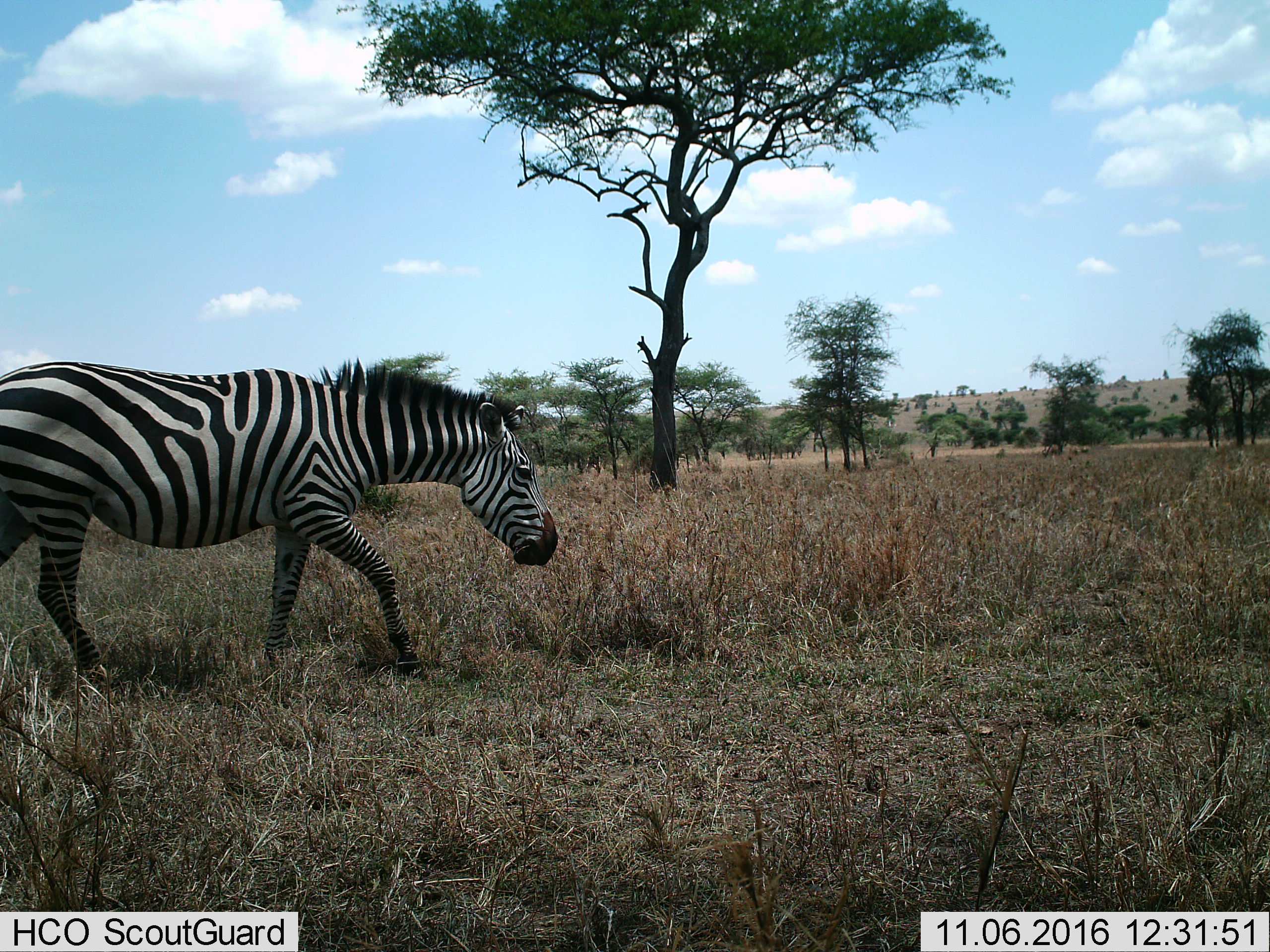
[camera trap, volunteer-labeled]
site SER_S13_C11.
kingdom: Animalia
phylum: Chordata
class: Mammalia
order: Perissodactyla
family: Equidae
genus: Equus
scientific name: Equus quagga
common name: plains zebra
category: zebraplains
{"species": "zebraplains (plains zebra) (Equus quagga)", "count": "1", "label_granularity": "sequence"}